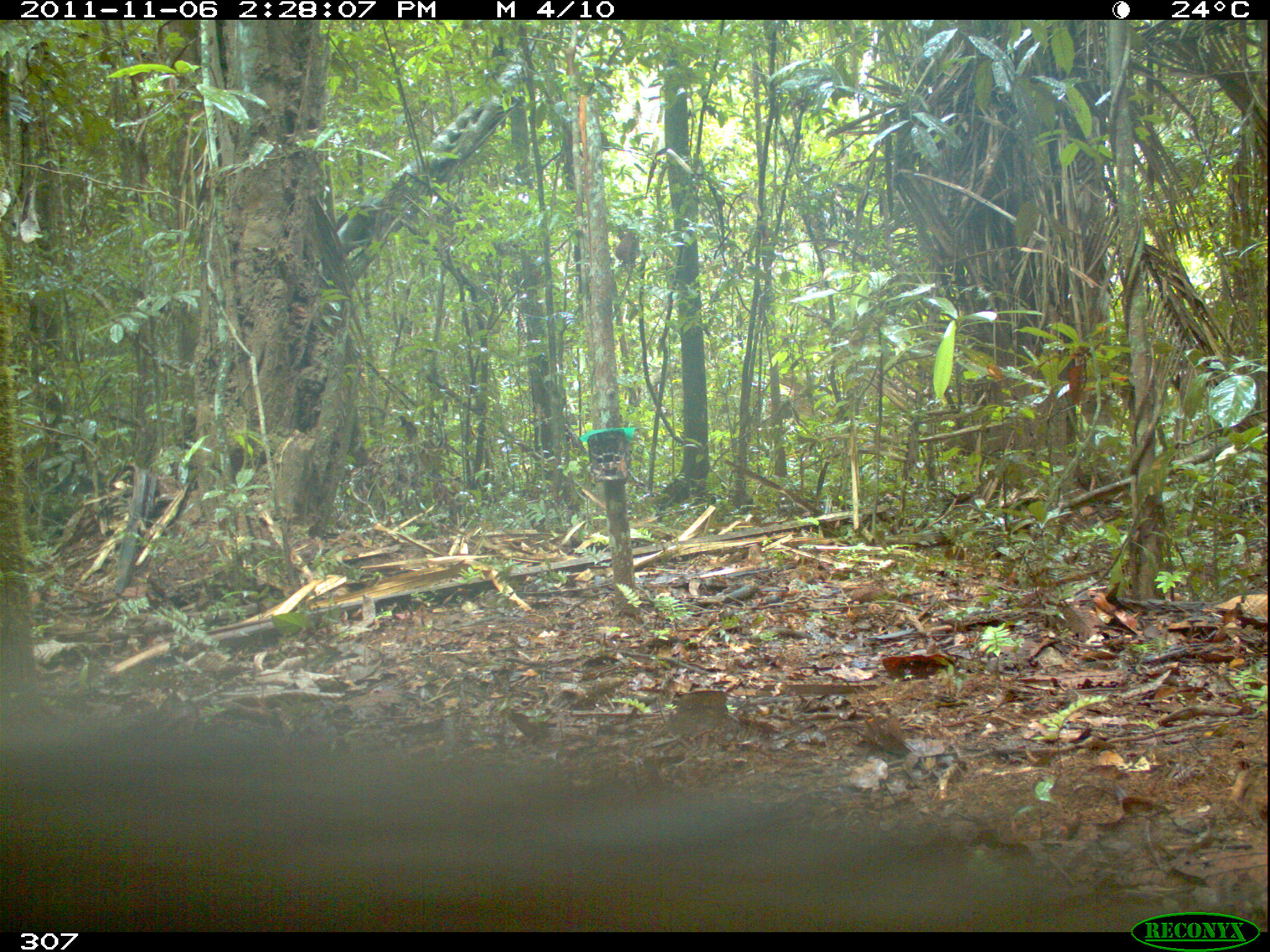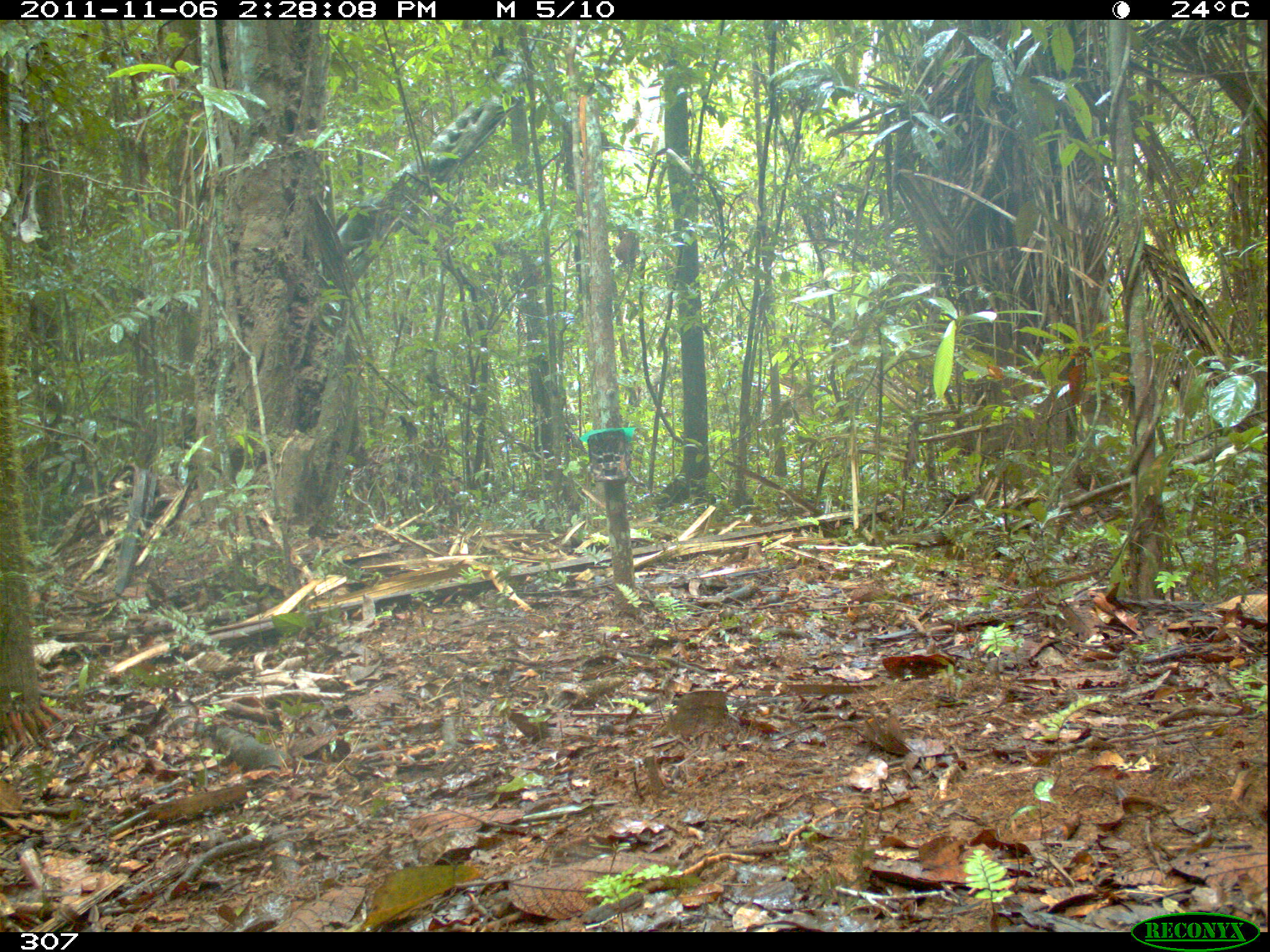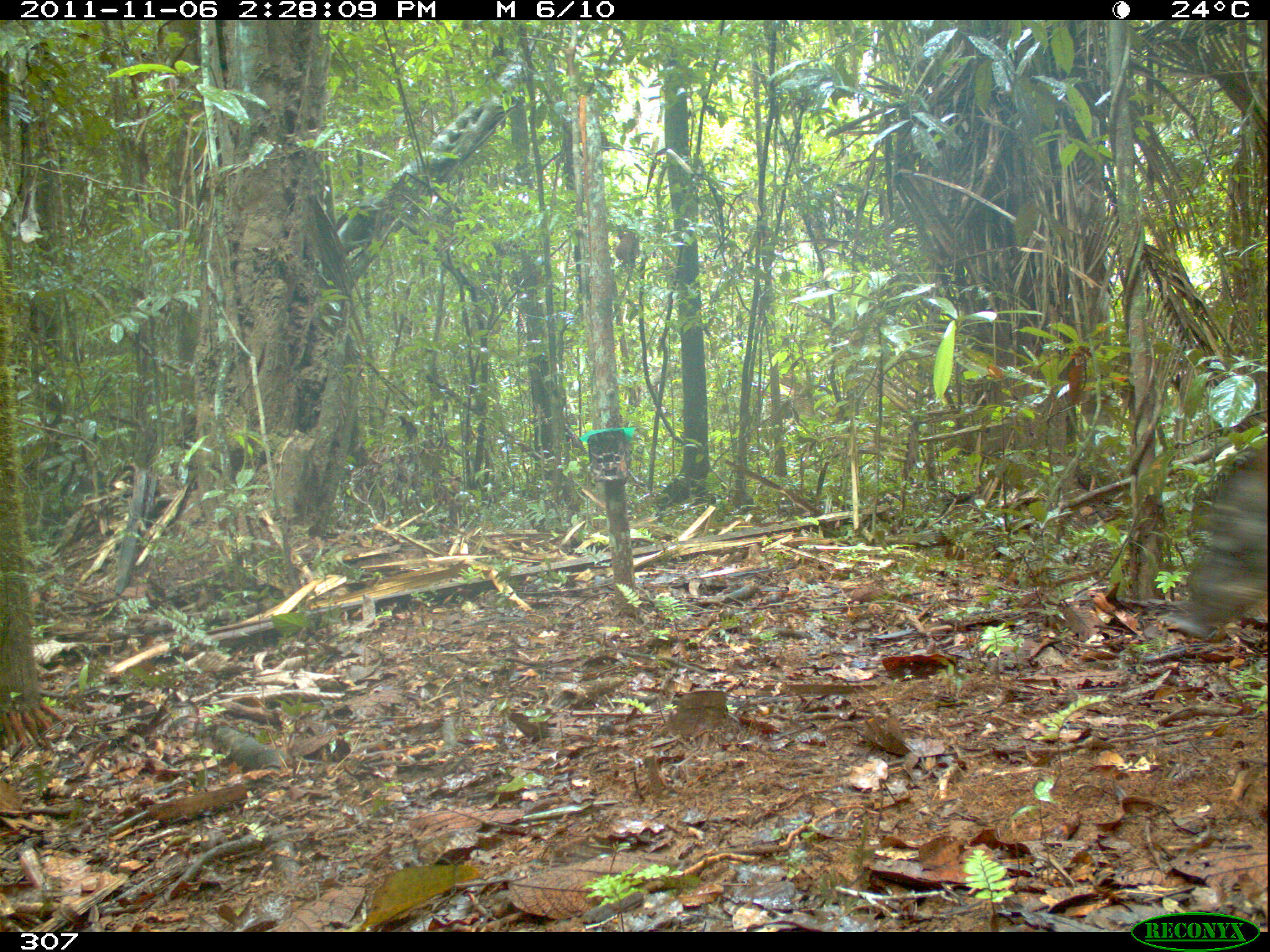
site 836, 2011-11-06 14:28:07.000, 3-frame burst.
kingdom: Animalia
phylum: Chordata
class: Mammalia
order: Artiodactyla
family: Tayassuidae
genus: Tayassu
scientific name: Tayassu pecari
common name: white-lipped peccary